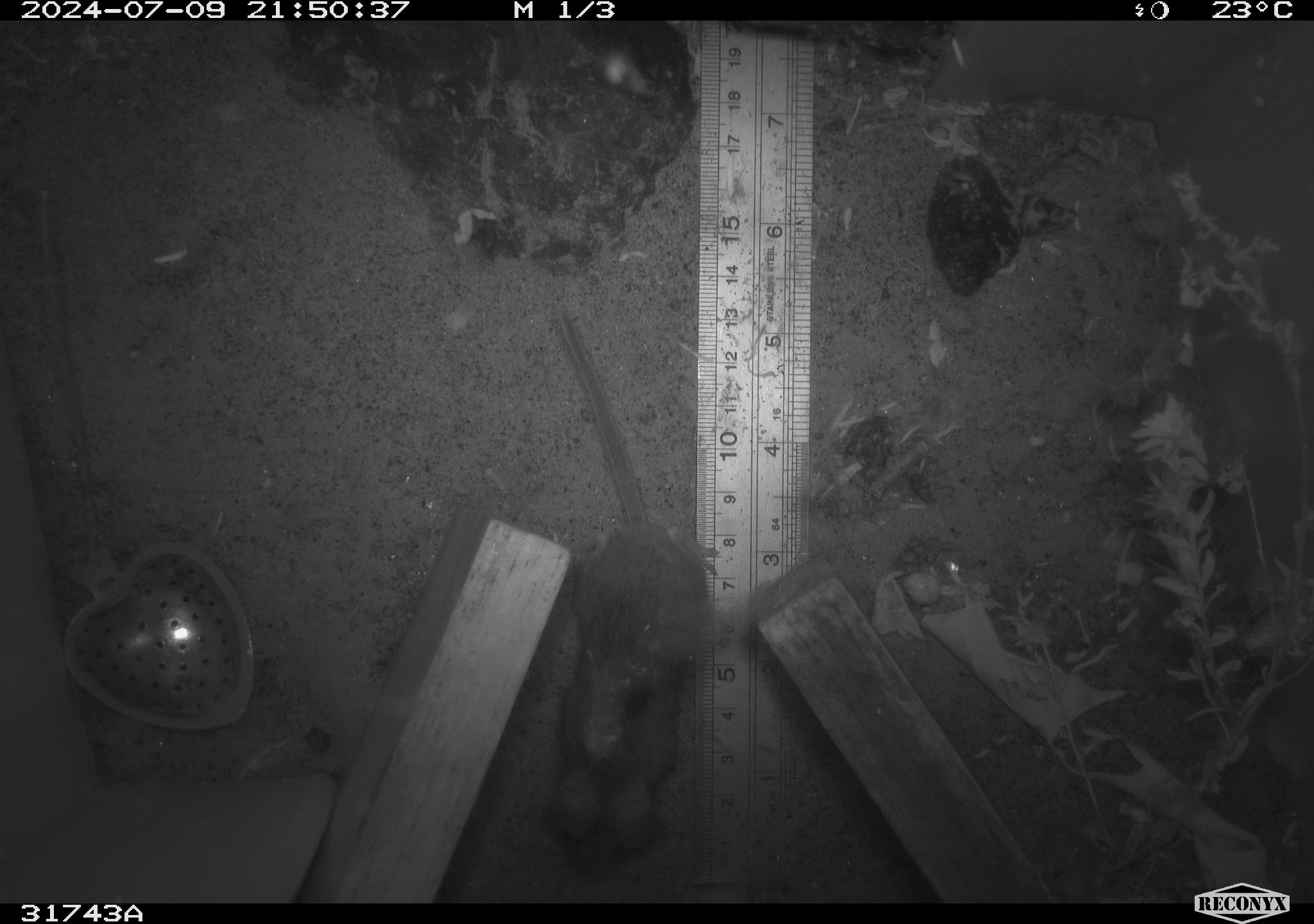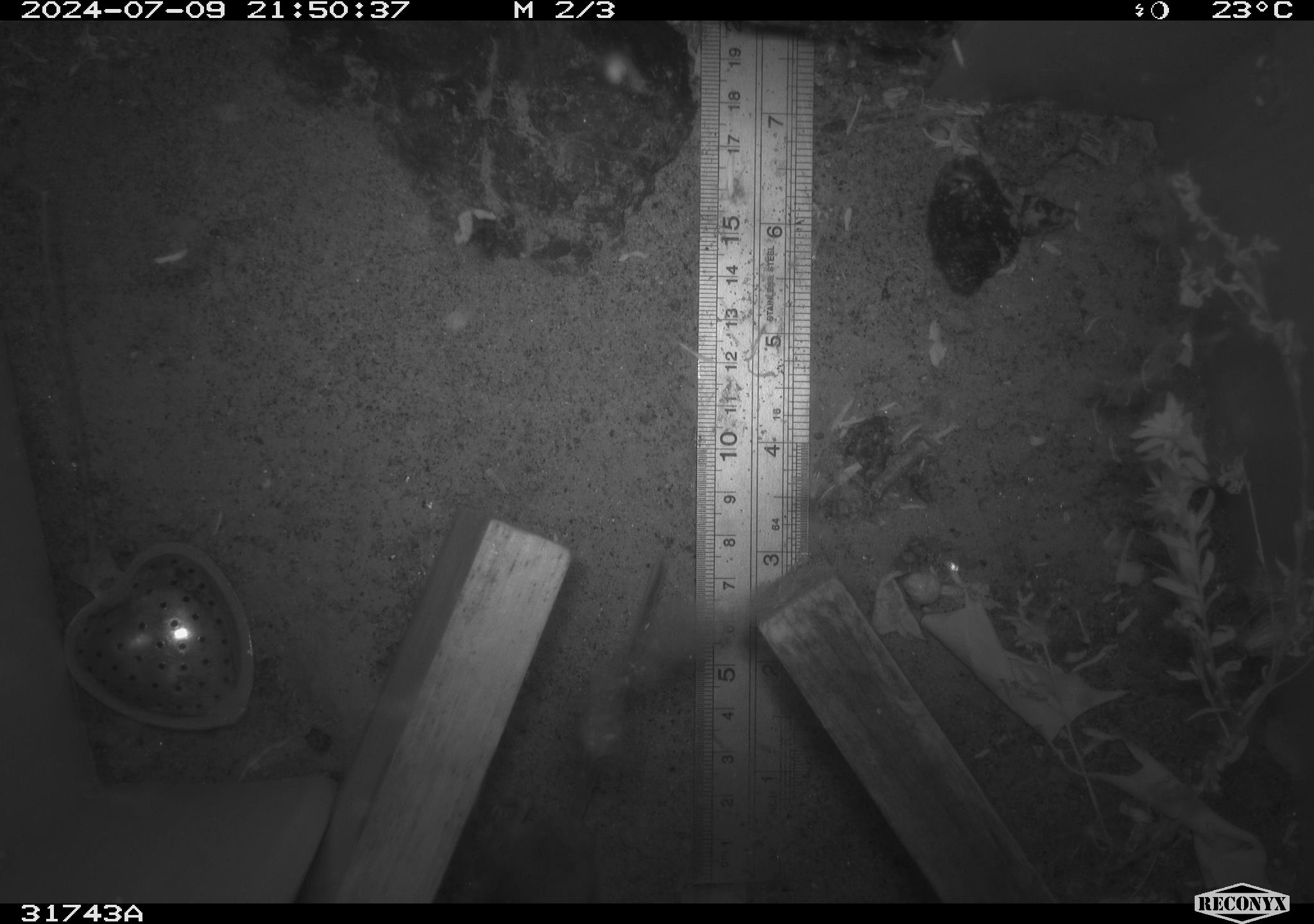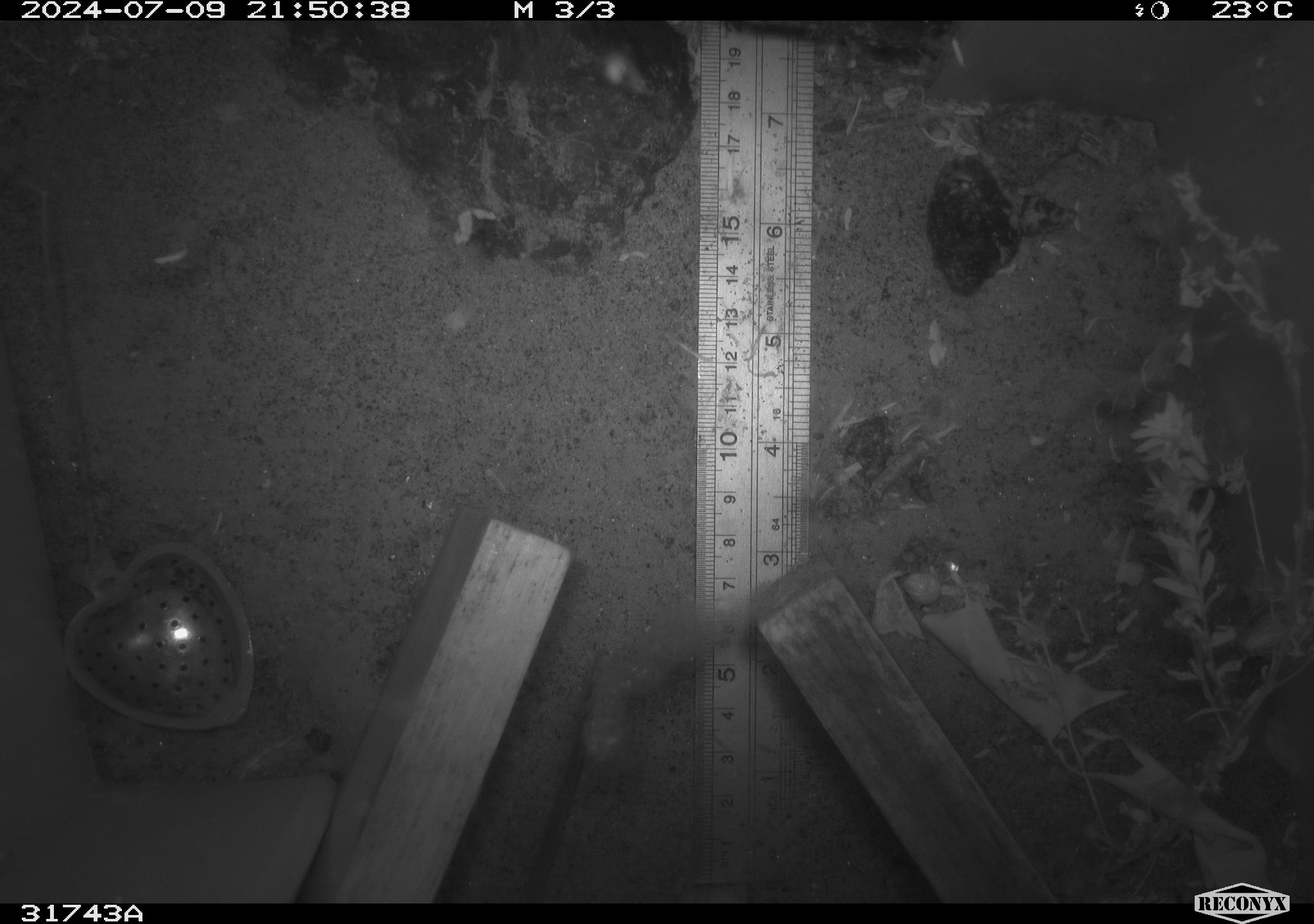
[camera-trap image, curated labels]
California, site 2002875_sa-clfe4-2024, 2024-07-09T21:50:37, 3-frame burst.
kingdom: Animalia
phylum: Chordata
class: Mammalia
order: Rodentia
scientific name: Rodentia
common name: rodent